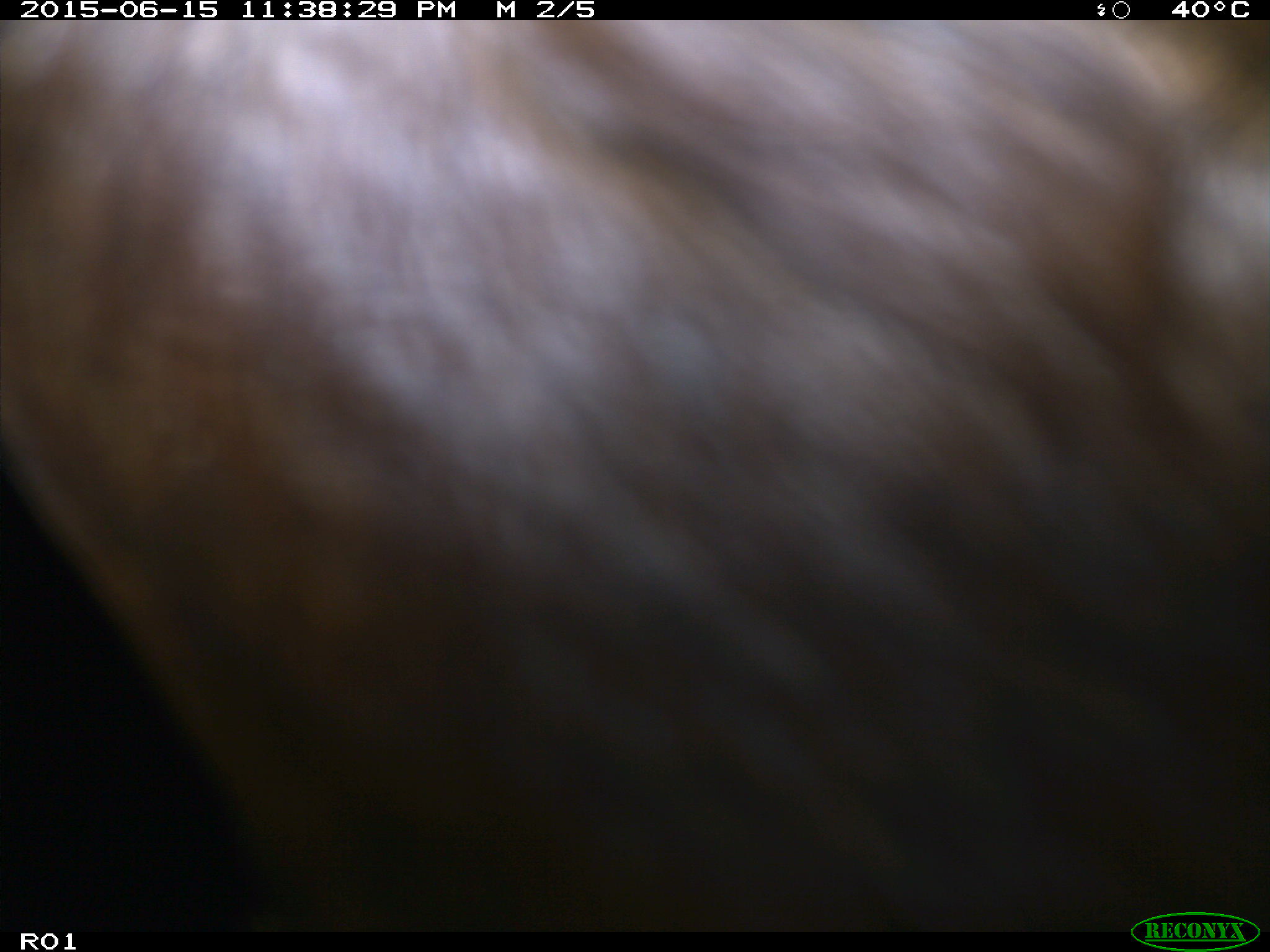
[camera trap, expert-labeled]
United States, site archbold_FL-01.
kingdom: Animalia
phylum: Chordata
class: Mammalia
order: Artiodactyla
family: Bovidae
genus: Bos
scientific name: Bos taurus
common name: domestic cow